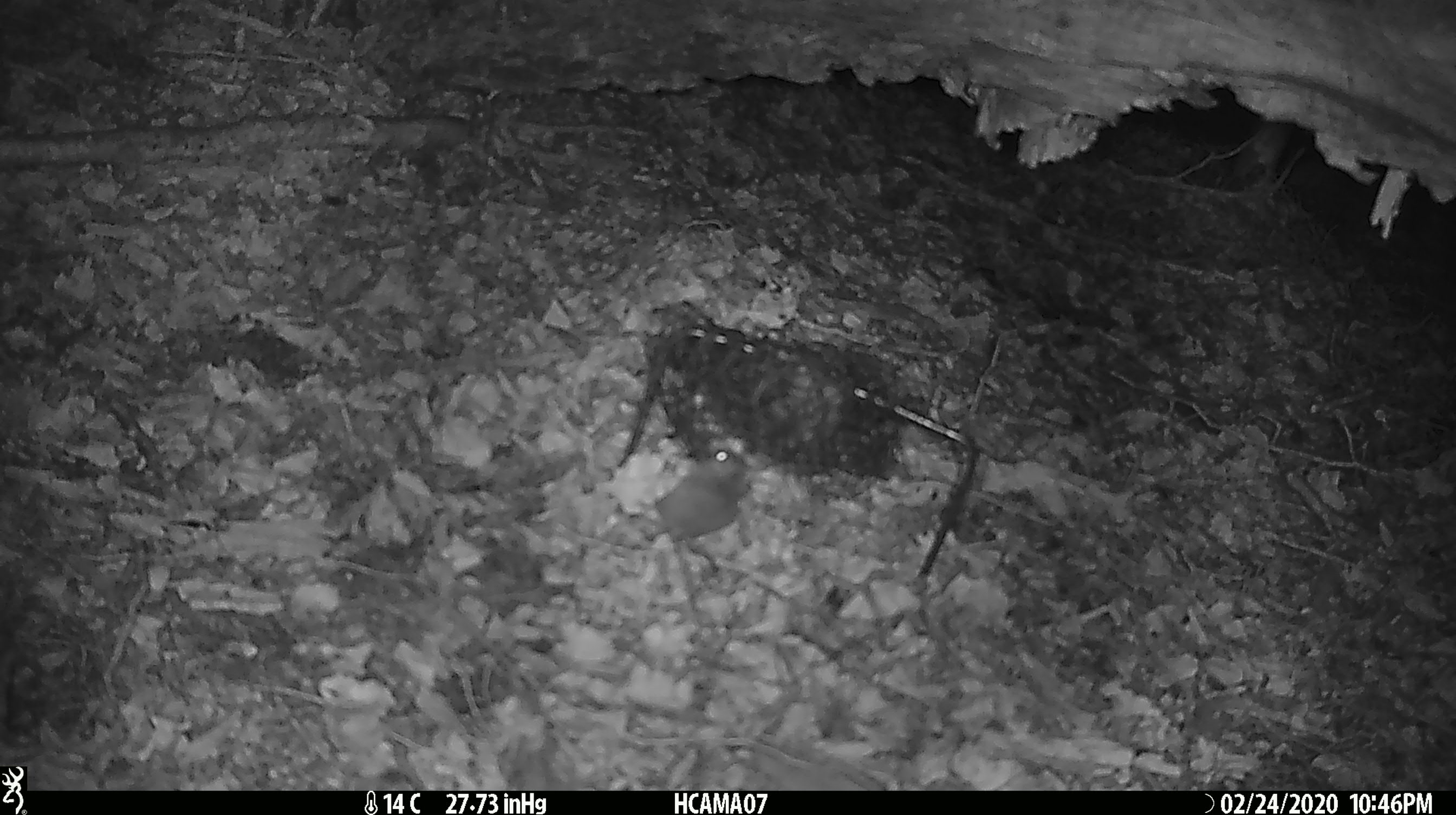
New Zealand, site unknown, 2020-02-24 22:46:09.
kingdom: Animalia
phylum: Chordata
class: Mammalia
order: Rodentia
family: Muridae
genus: Mus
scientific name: Mus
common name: mouse